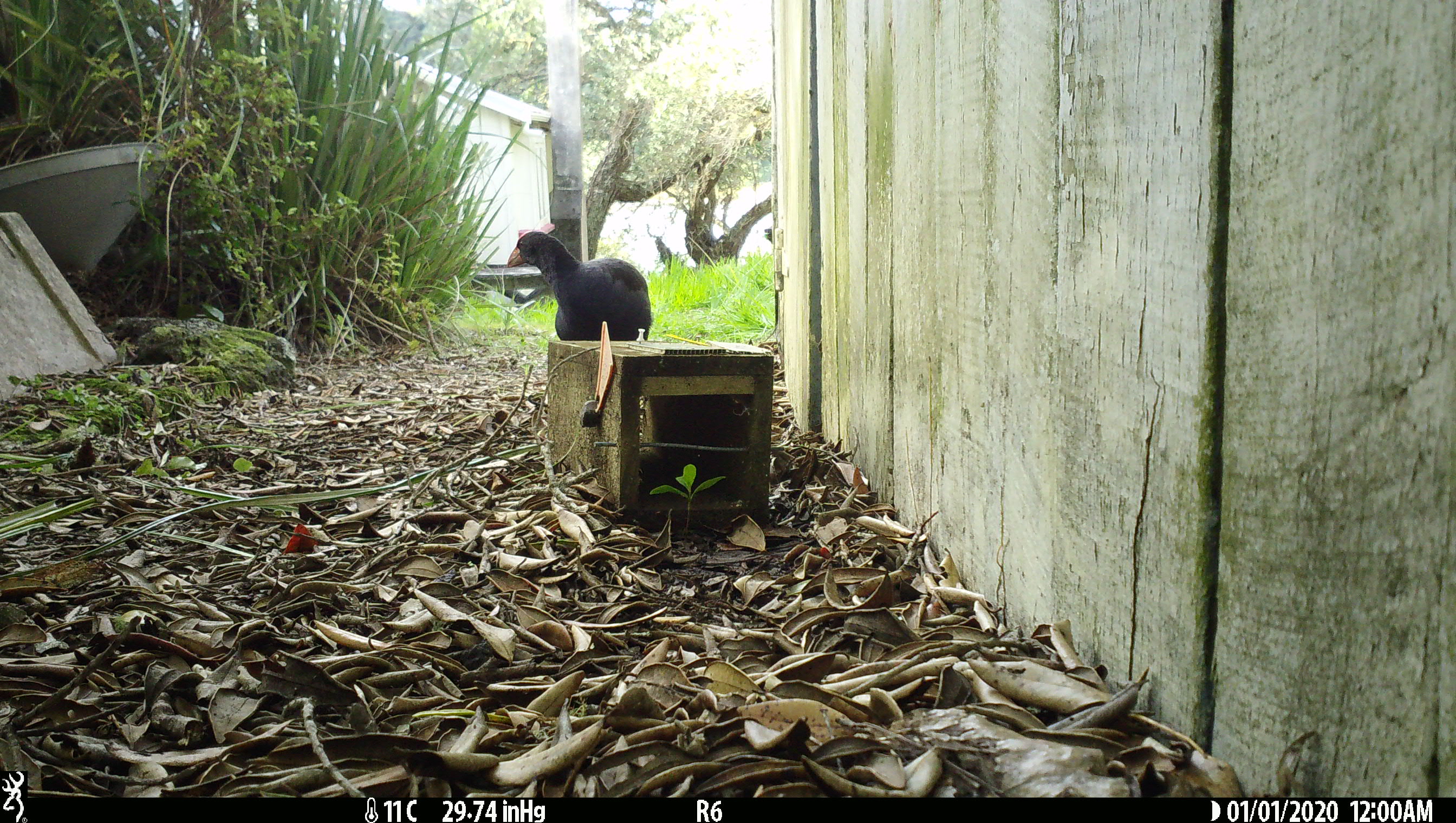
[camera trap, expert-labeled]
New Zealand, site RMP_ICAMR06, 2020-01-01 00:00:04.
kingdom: Animalia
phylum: Chordata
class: Aves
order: Gruiformes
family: Rallidae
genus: Porphyrio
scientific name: Porphyrio melanotus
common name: australasian swamphen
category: pukeko